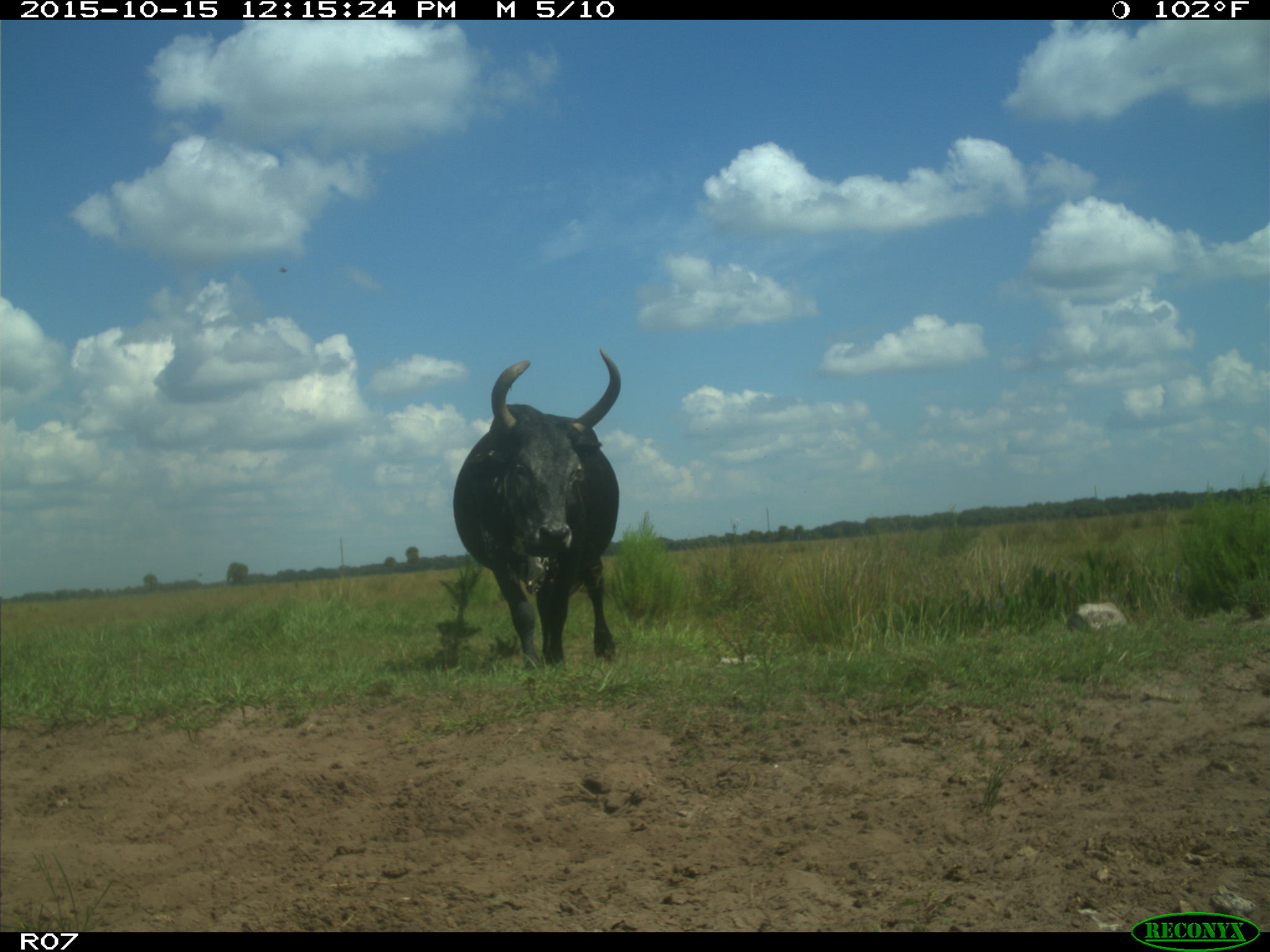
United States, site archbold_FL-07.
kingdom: Animalia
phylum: Chordata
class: Mammalia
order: Artiodactyla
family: Bovidae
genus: Bos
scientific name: Bos taurus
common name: domestic cow